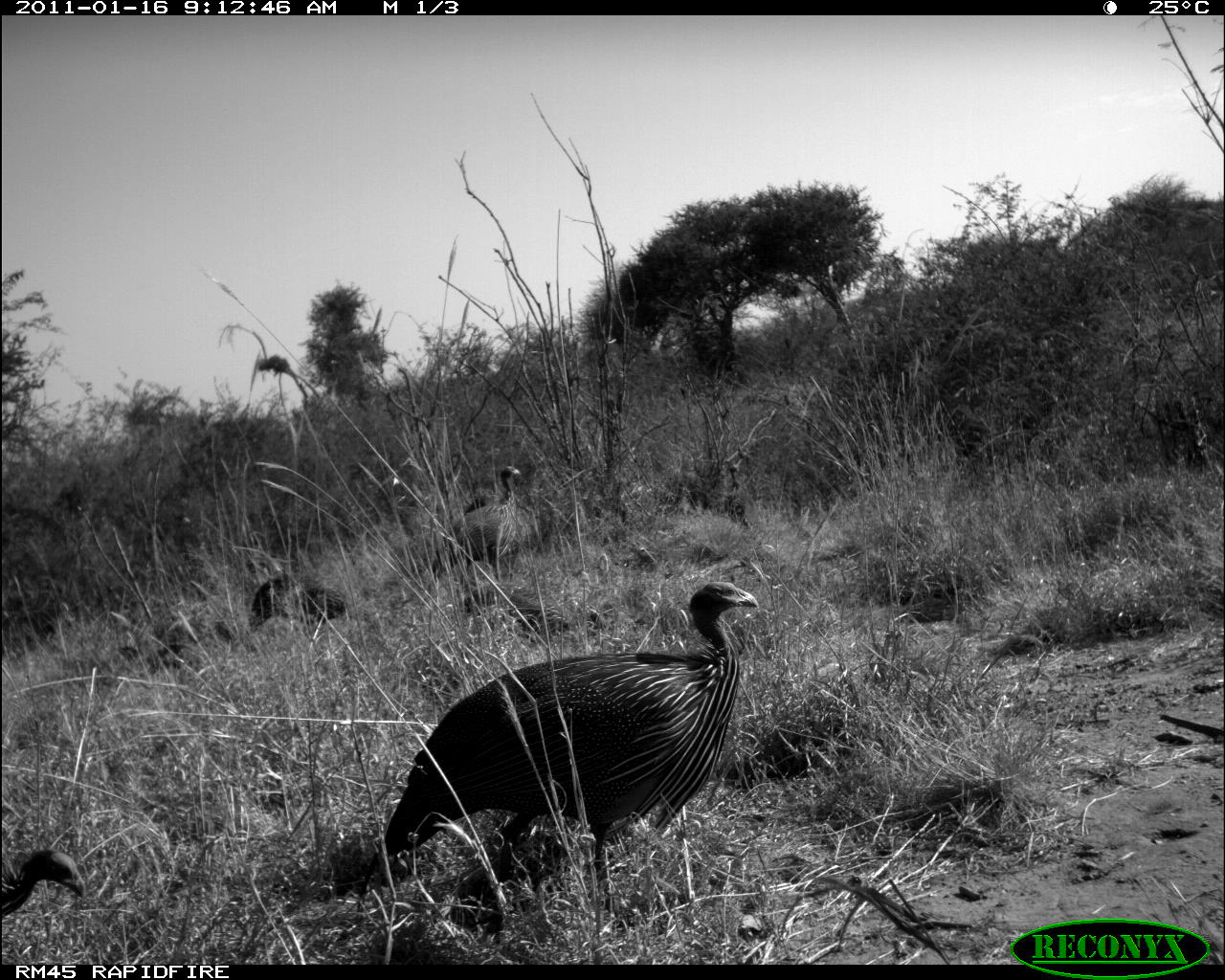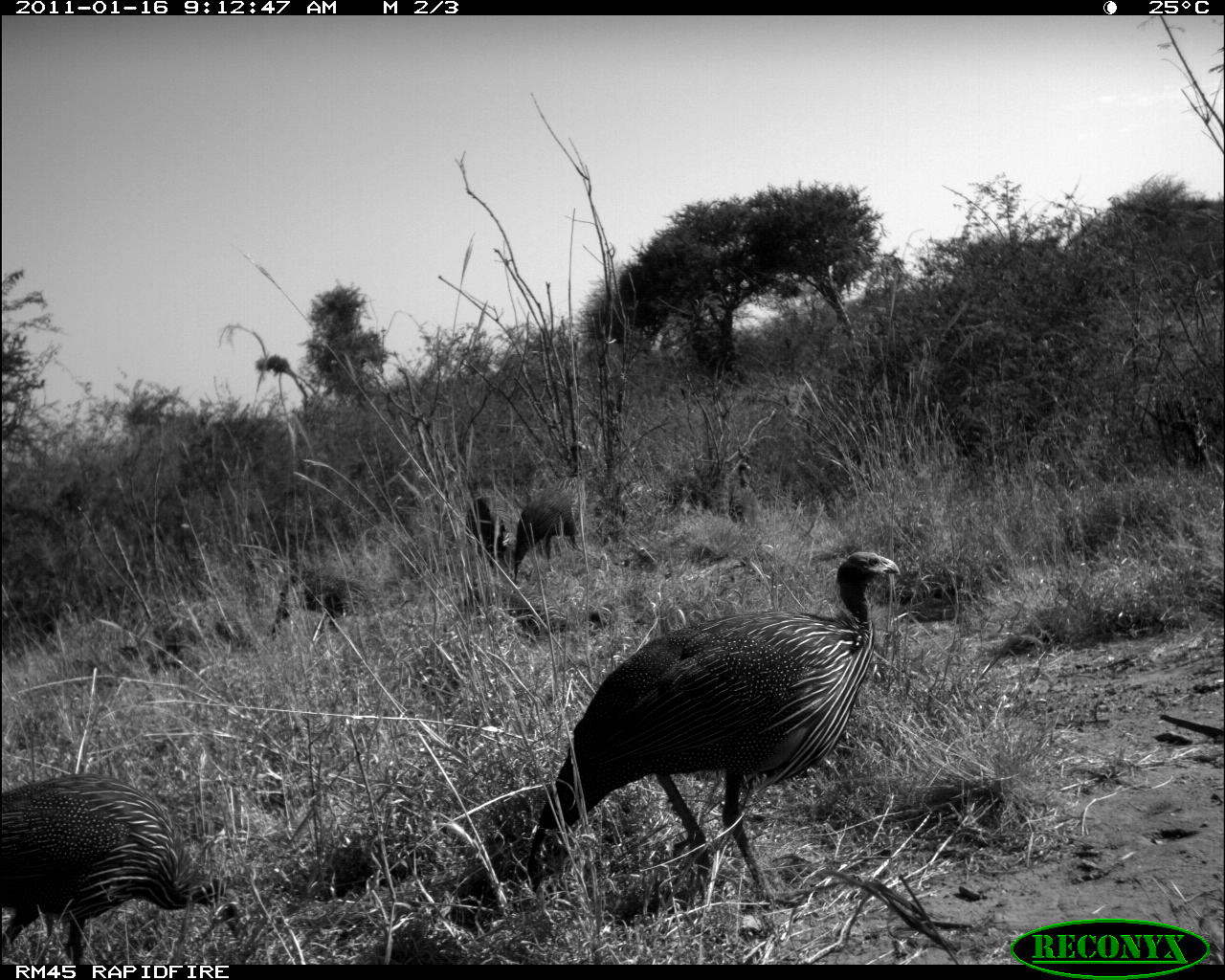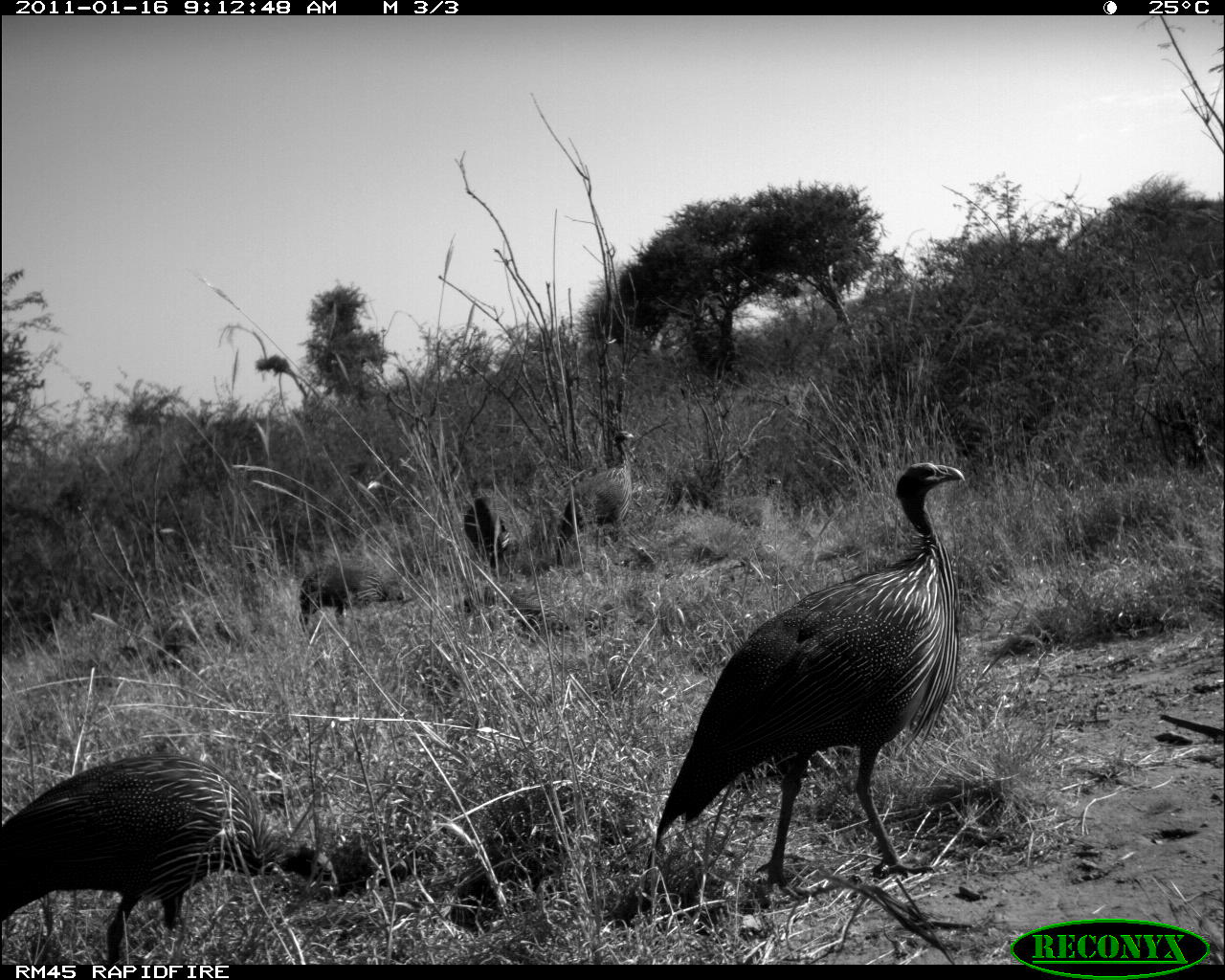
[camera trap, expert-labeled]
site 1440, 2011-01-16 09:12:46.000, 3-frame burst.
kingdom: Animalia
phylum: Chordata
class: Aves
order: Galliformes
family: Numididae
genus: Acryllium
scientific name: Acryllium vulturinum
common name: vulturine guineafowl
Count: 5.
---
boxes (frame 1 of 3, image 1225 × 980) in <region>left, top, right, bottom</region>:
acryllium vulturinum: <region>351, 577, 760, 946</region>; <region>427, 463, 524, 598</region>; <region>459, 583, 614, 647</region>; <region>0, 844, 87, 923</region>; <region>246, 570, 348, 636</region>